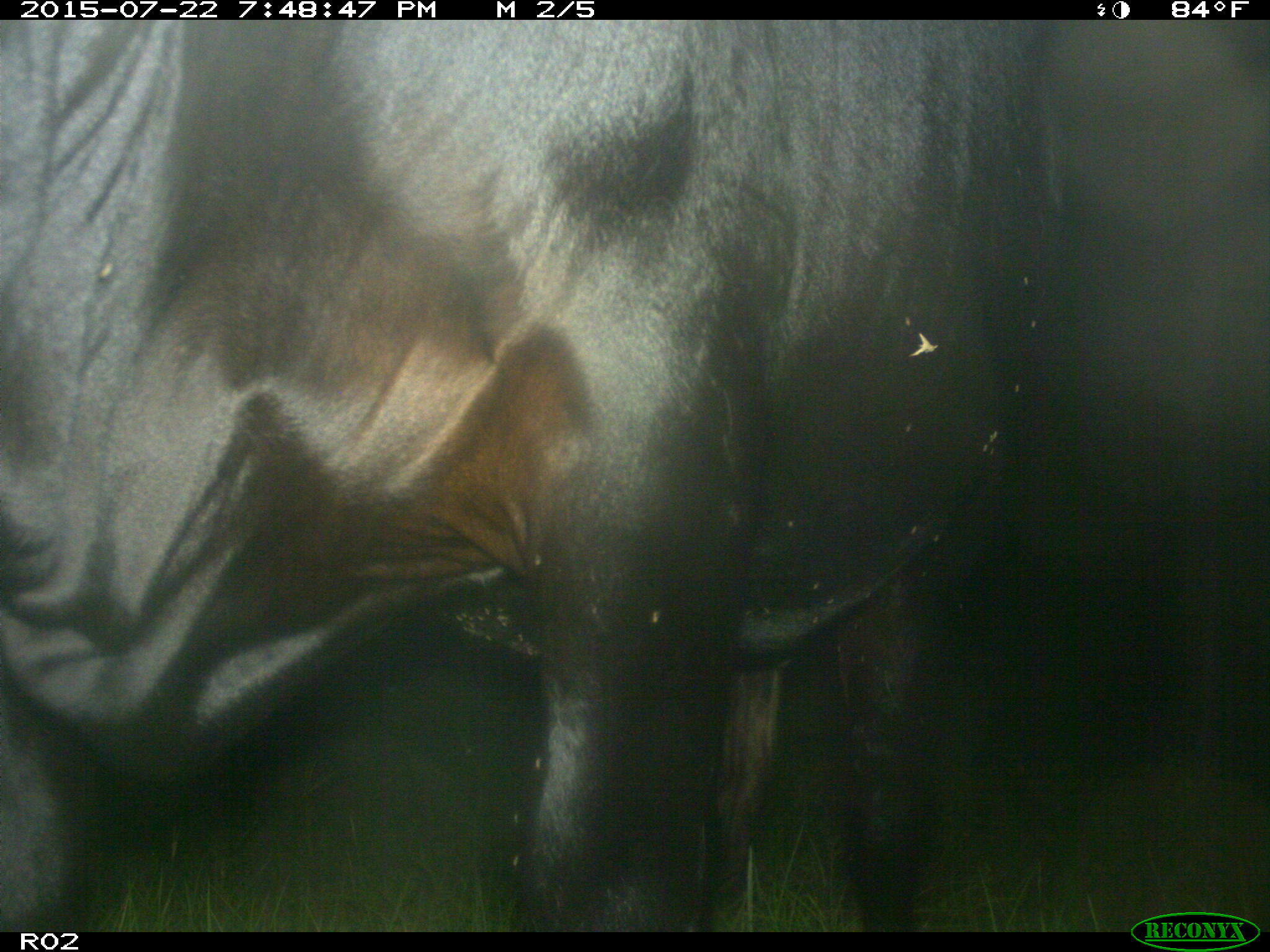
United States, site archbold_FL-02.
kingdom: Animalia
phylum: Chordata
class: Mammalia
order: Artiodactyla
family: Bovidae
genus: Bos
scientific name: Bos taurus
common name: domestic cow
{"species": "Bos taurus (domestic cow)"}